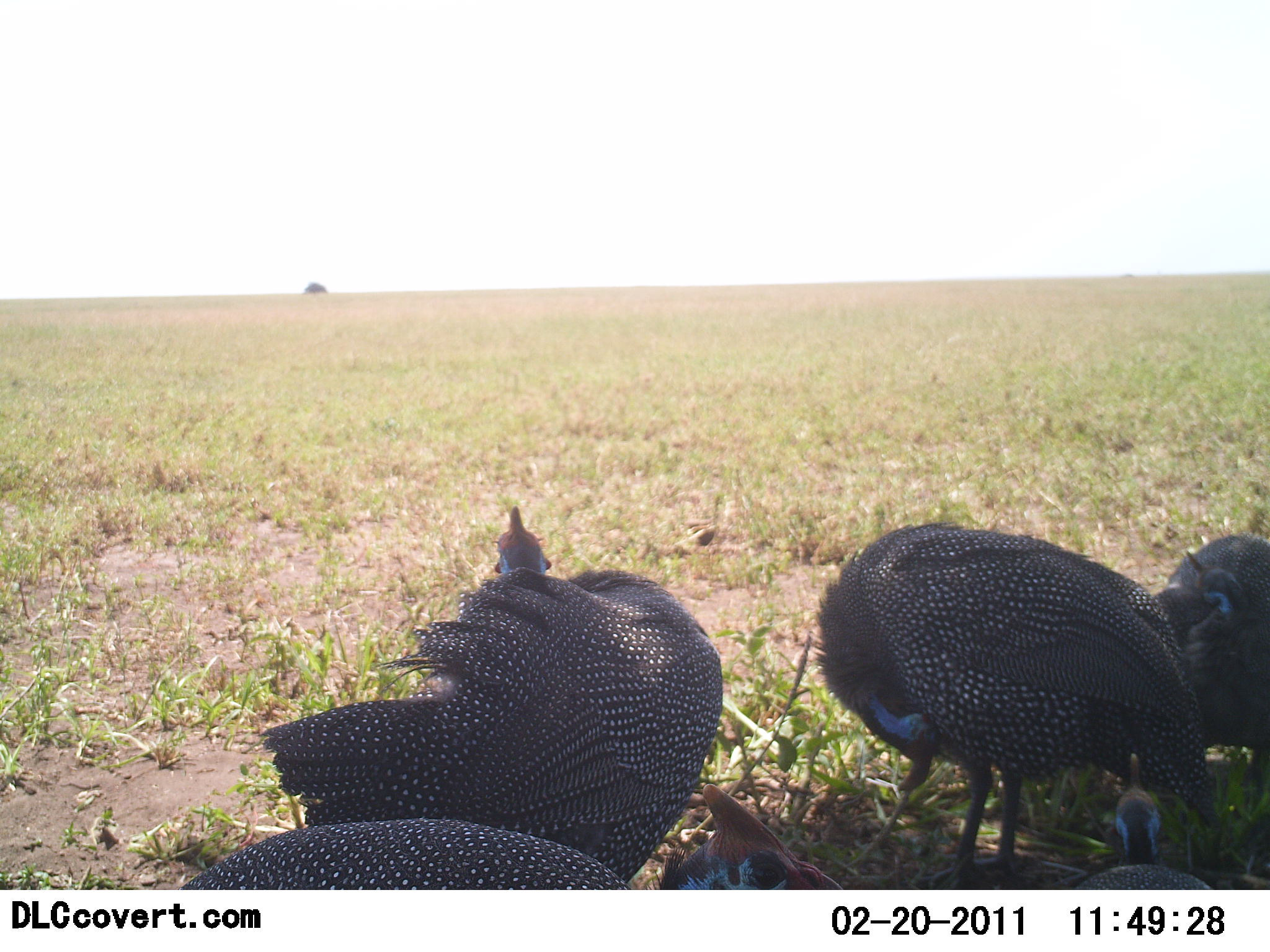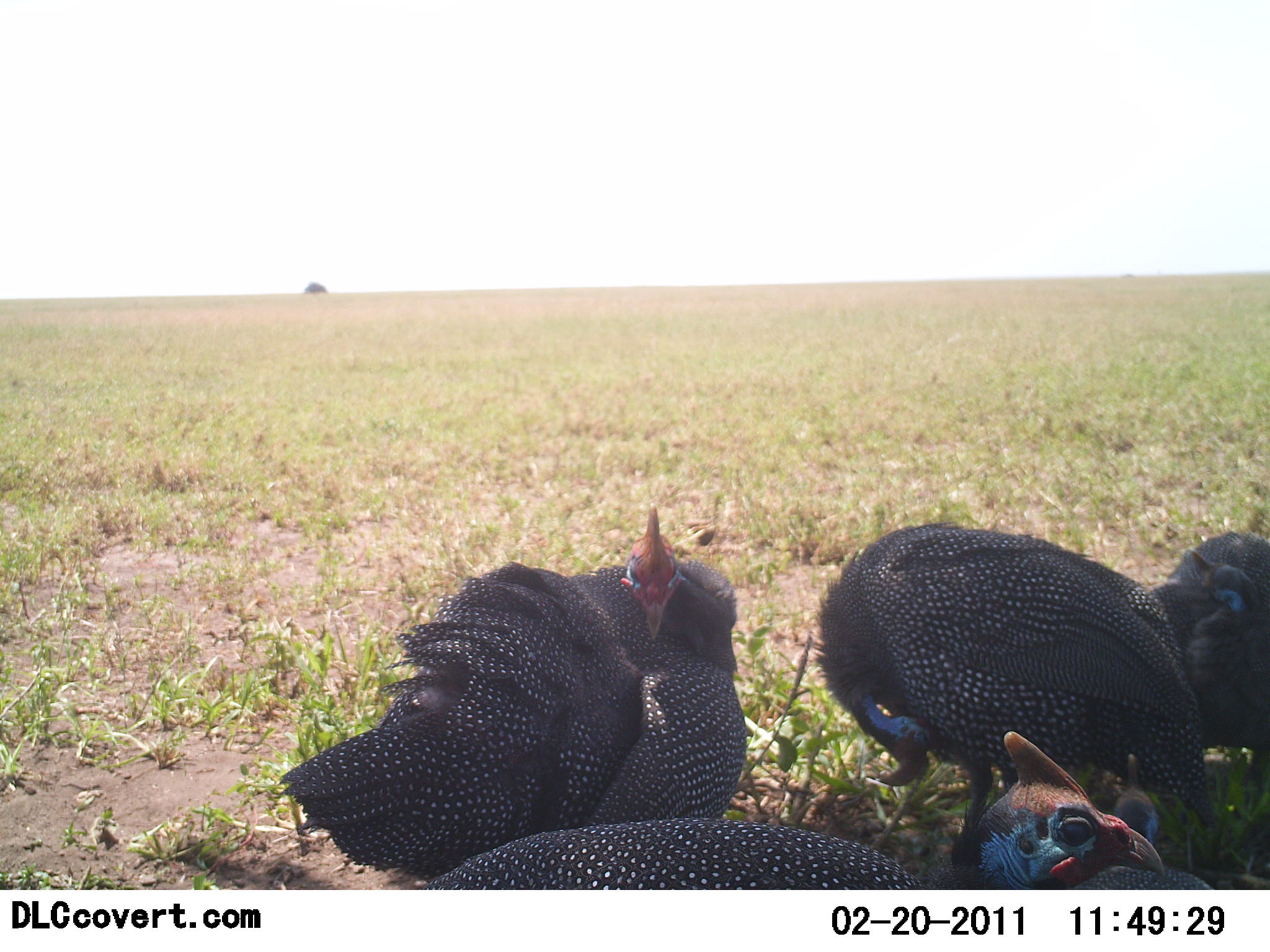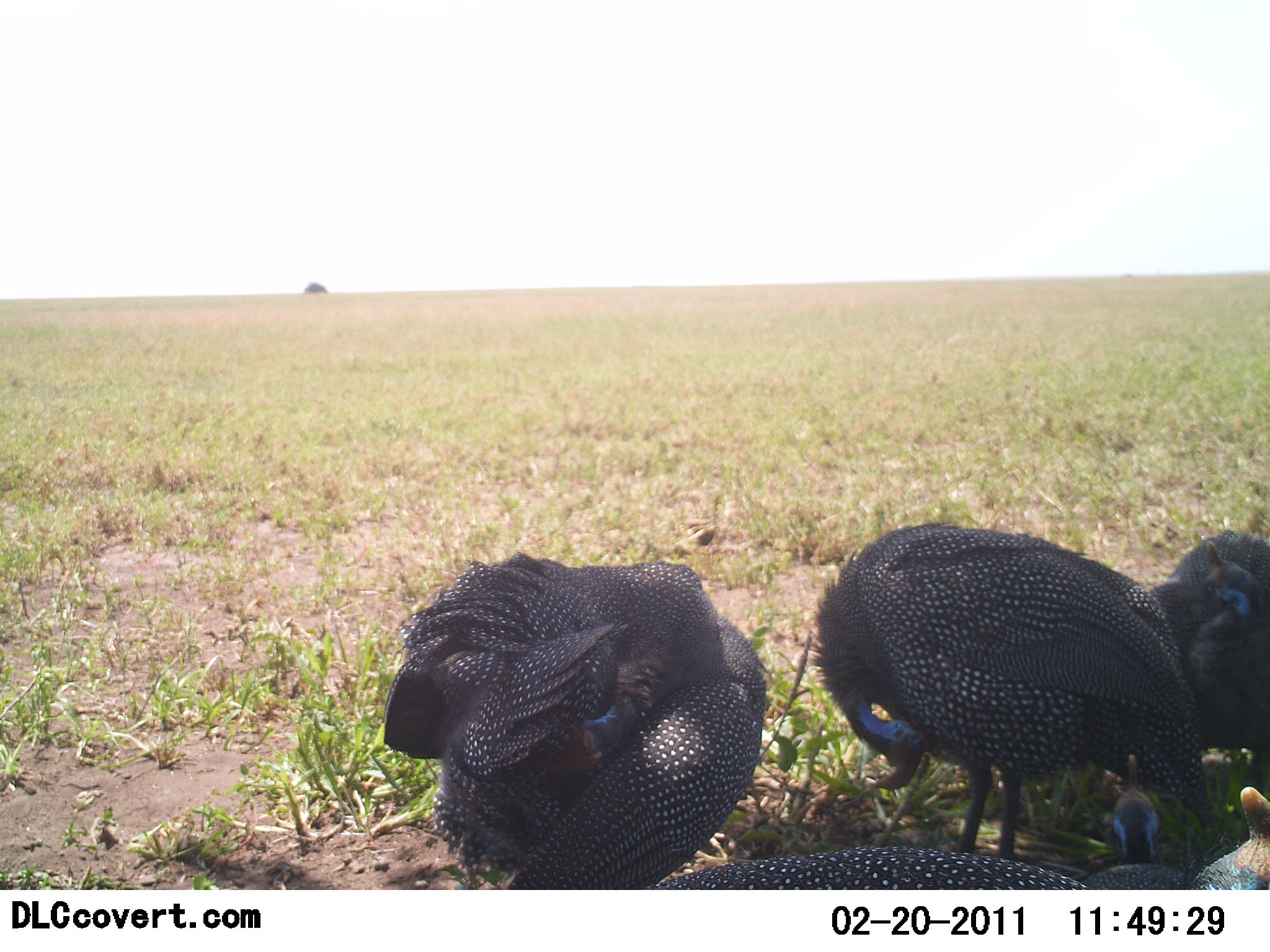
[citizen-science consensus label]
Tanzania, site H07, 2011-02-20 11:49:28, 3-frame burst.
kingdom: Animalia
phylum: Chordata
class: Aves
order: Galliformes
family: Numididae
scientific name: Numididae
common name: guinea fowl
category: guineafowl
Guineafowl (guinea fowl) (Numididae), count 5. Behavior (volunteer vote fractions): standing 64%, resting 27%, moving 36%, interacting 9%. Young present (vote fraction): 0%. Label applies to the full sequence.